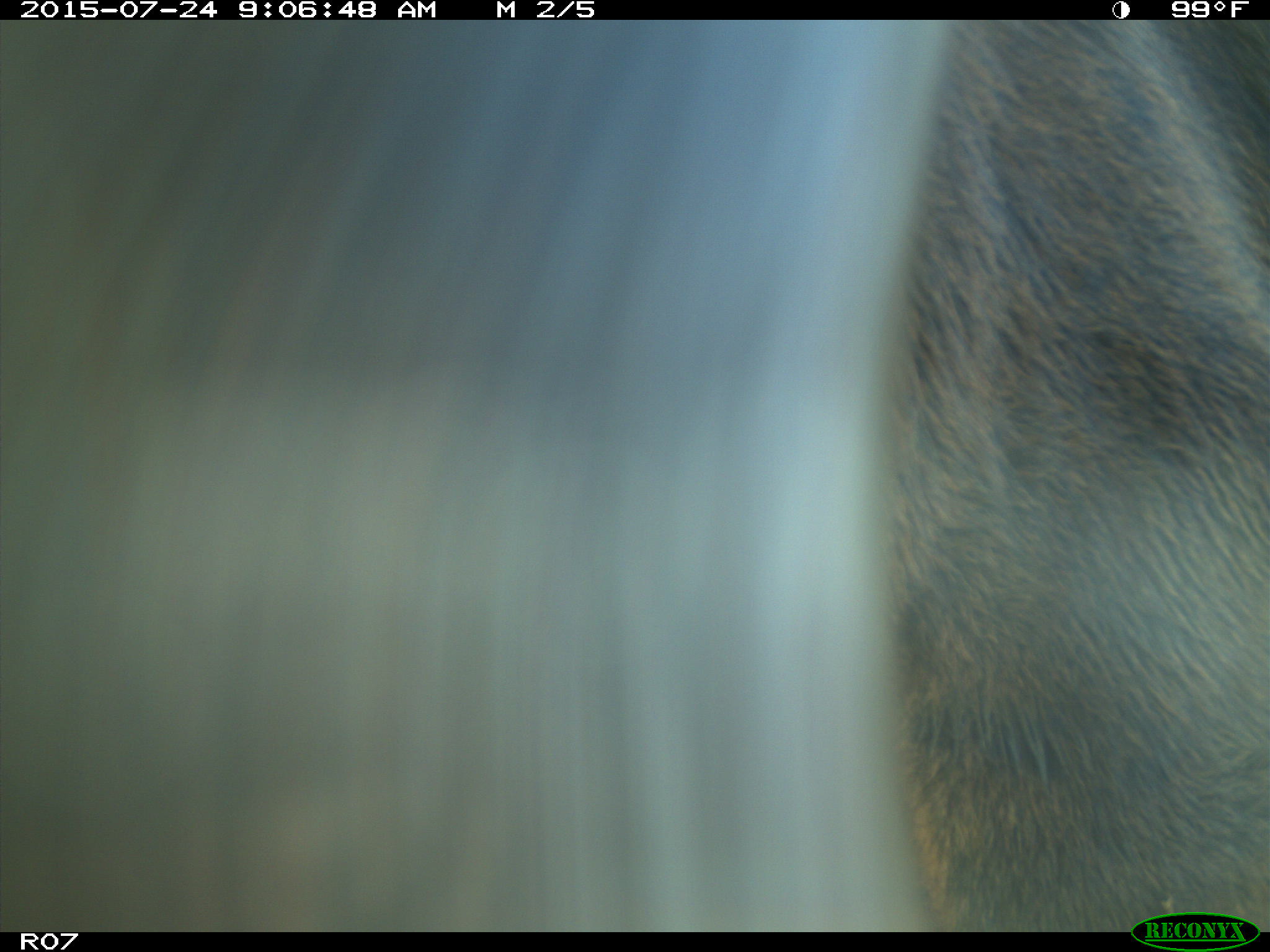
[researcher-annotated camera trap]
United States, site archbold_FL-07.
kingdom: Animalia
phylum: Chordata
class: Mammalia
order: Artiodactyla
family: Bovidae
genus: Bos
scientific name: Bos taurus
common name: domestic cow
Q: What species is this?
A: Bos taurus (domestic cow).